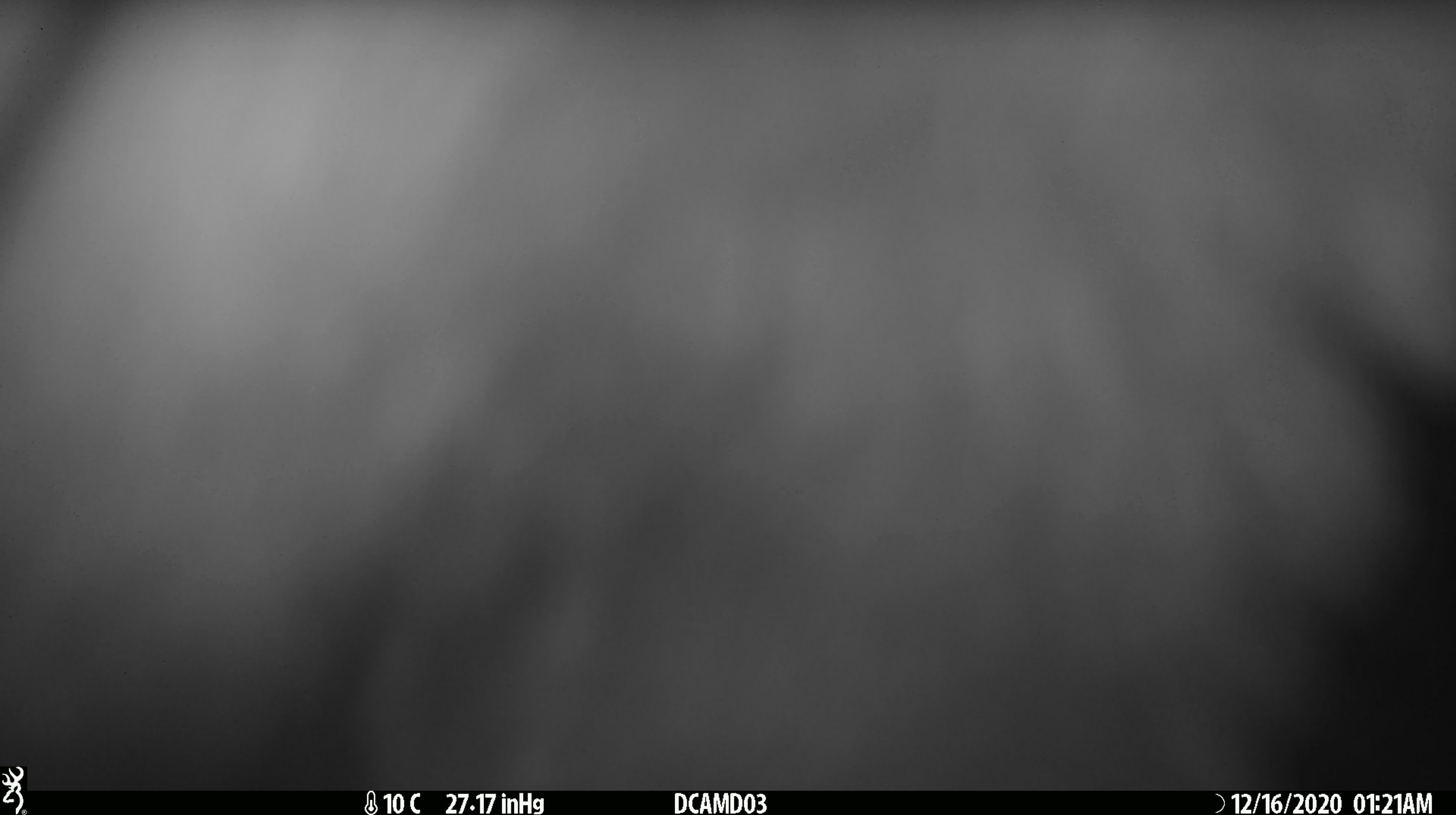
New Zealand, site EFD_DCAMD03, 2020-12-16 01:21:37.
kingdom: Animalia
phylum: Chordata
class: Mammalia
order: Diprotodontia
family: Phalangeridae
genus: Trichosurus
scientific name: Trichosurus vulpecula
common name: common brushtail possum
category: possum